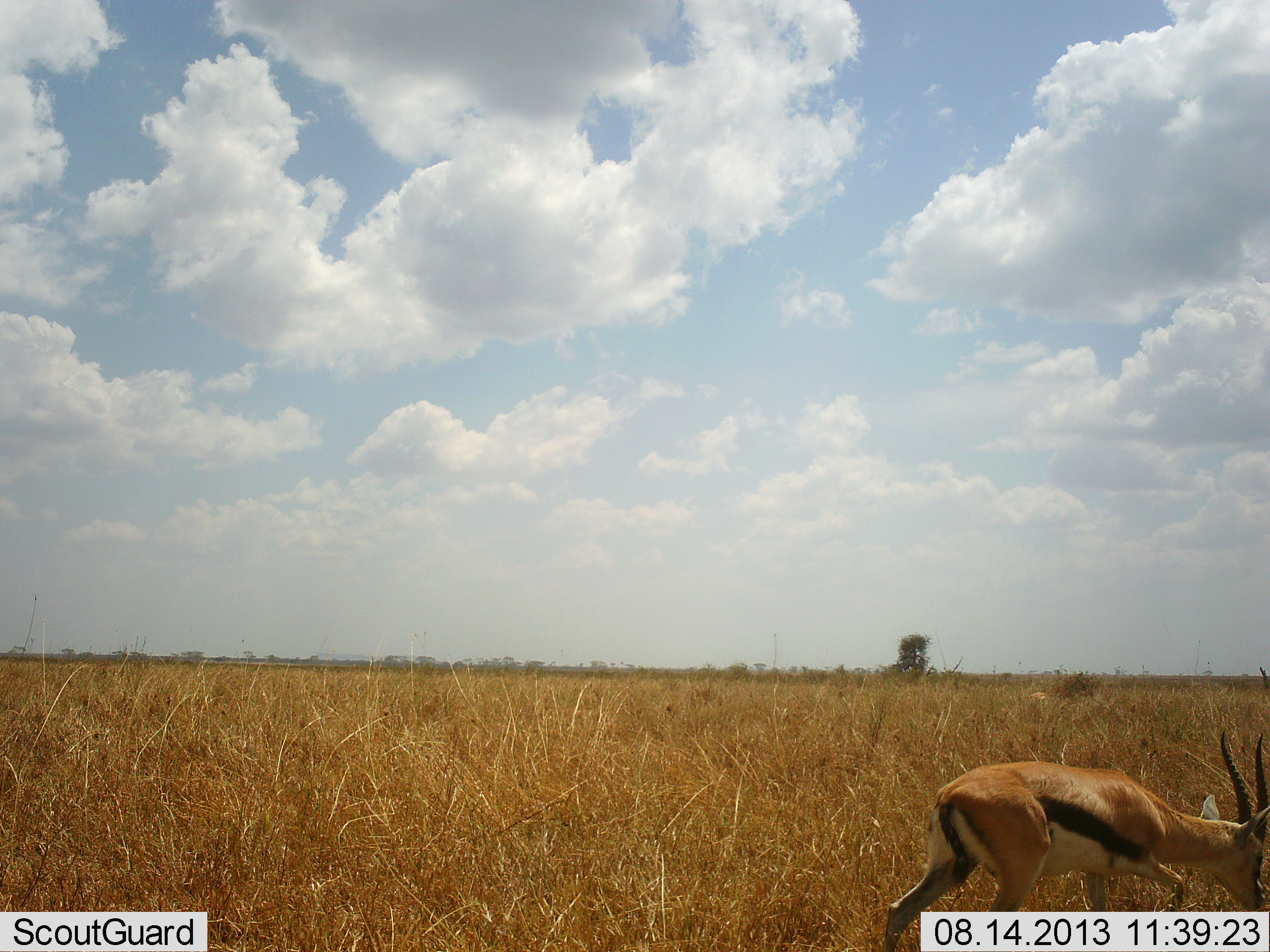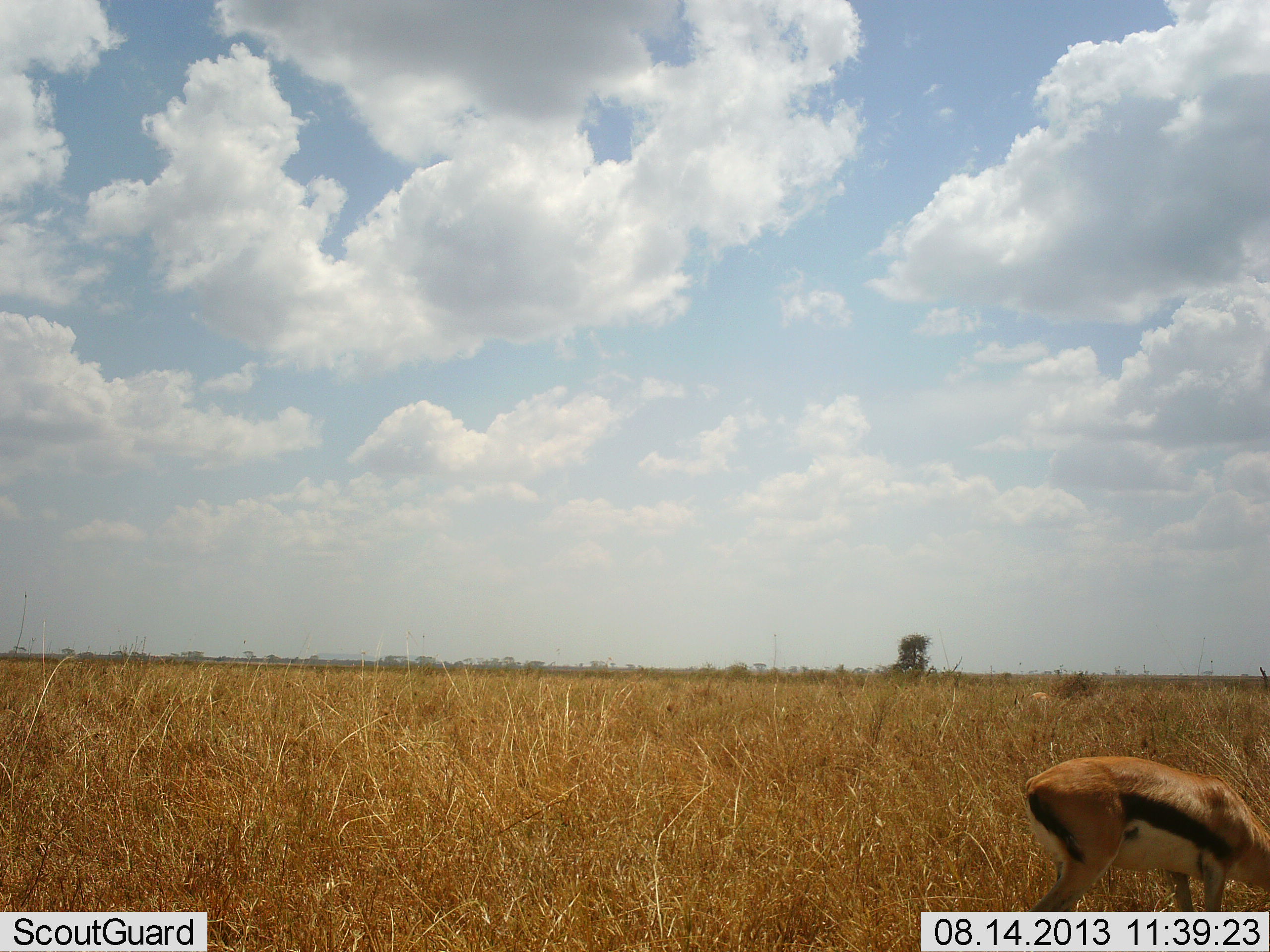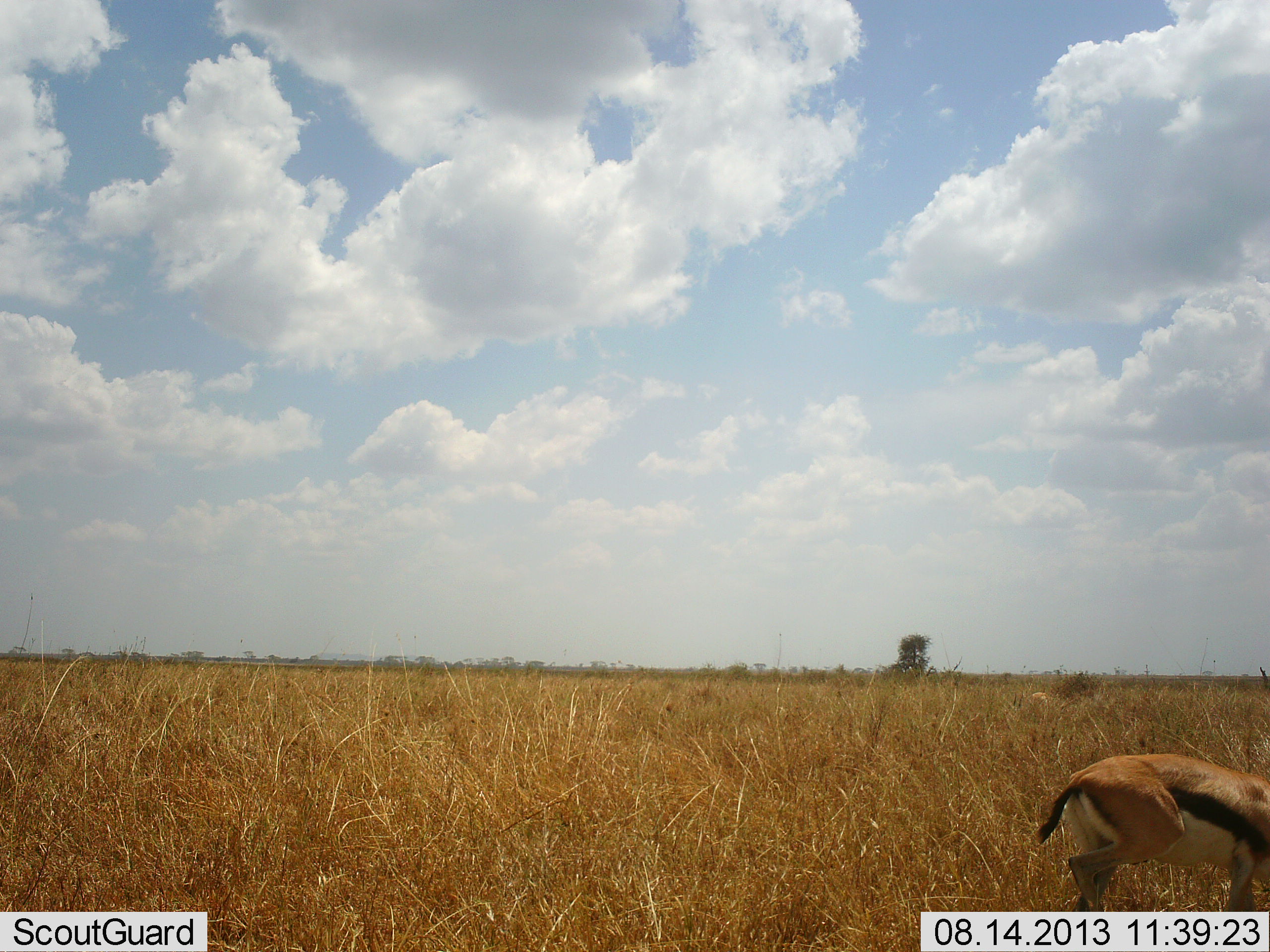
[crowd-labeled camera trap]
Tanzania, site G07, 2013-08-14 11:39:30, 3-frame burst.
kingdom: Animalia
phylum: Chordata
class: Mammalia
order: Artiodactyla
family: Bovidae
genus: Eudorcas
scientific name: Eudorcas thomsonii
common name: thomson's gazelle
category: gazellethomsons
Gazellethomsons (thomson's gazelle) (Eudorcas thomsonii), count 1. Behavior (volunteer vote fractions): standing 9%, resting 0%, moving 32%, interacting 0%. Young present (vote fraction): 0%. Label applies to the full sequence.